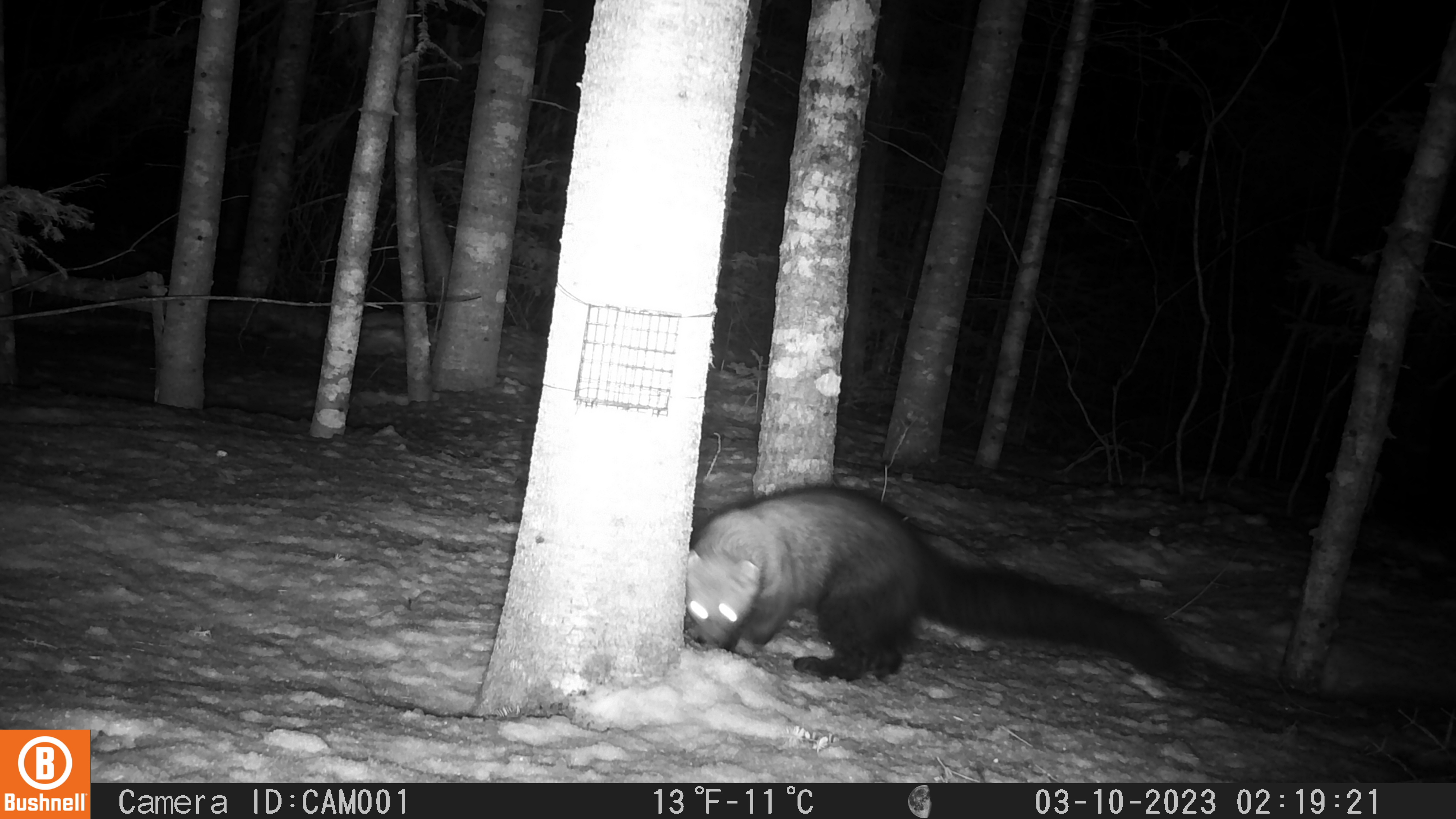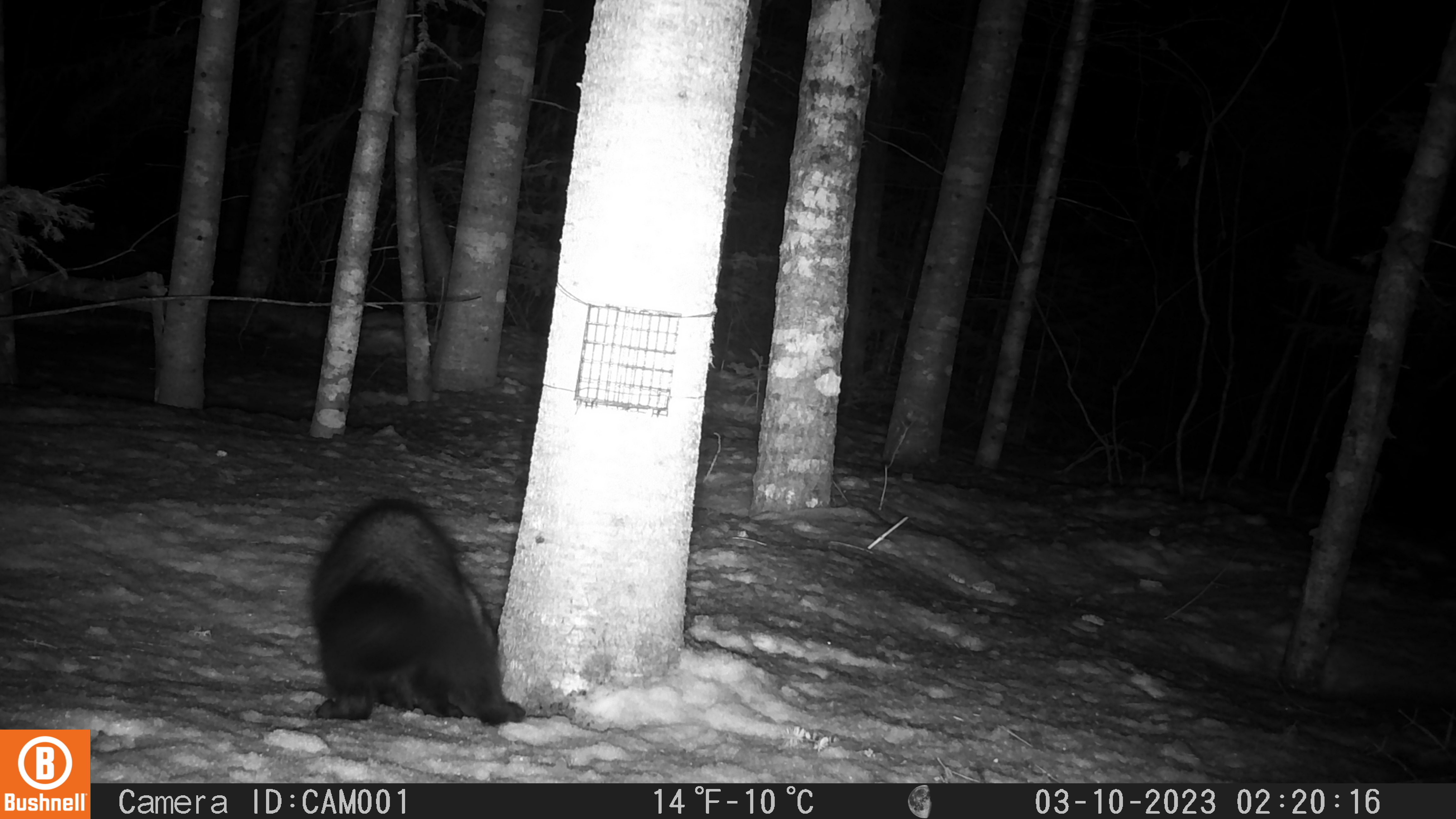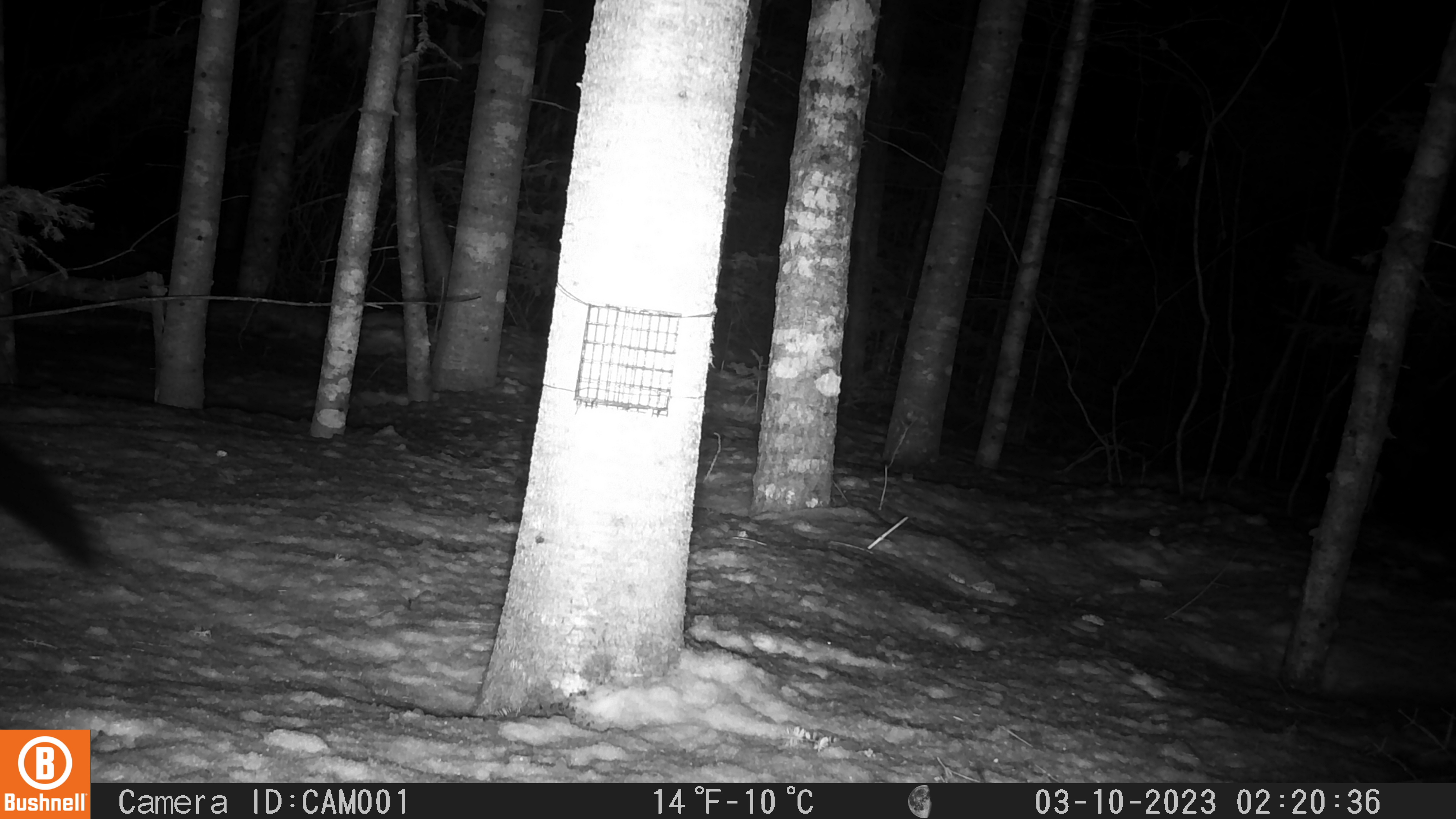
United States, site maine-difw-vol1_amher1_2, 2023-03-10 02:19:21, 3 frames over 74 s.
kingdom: Animalia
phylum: Chordata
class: Mammalia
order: Carnivora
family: Mustelidae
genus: Pekania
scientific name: Pekania pennanti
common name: fisher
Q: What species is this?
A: Fisher (Pekania pennanti).